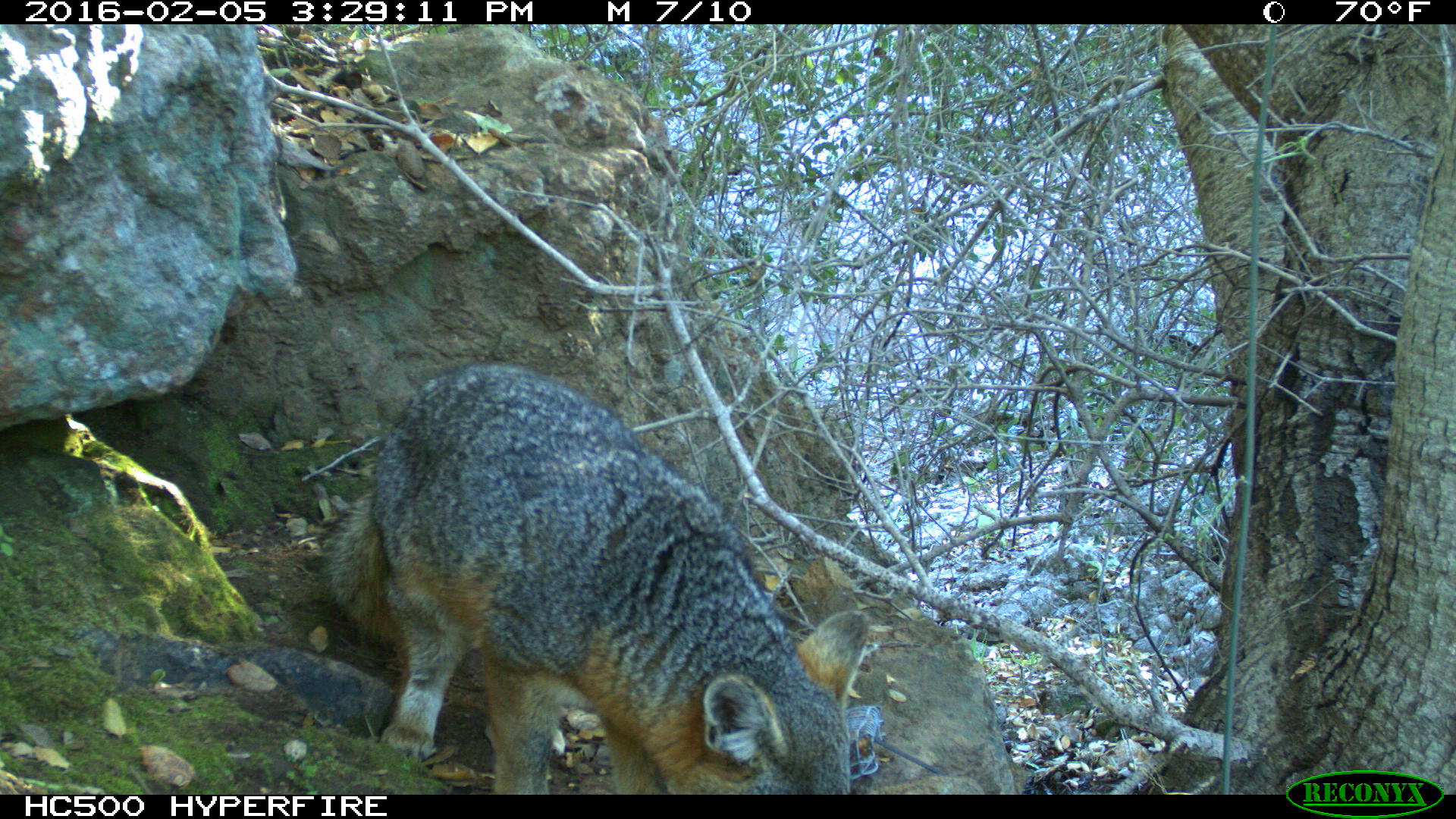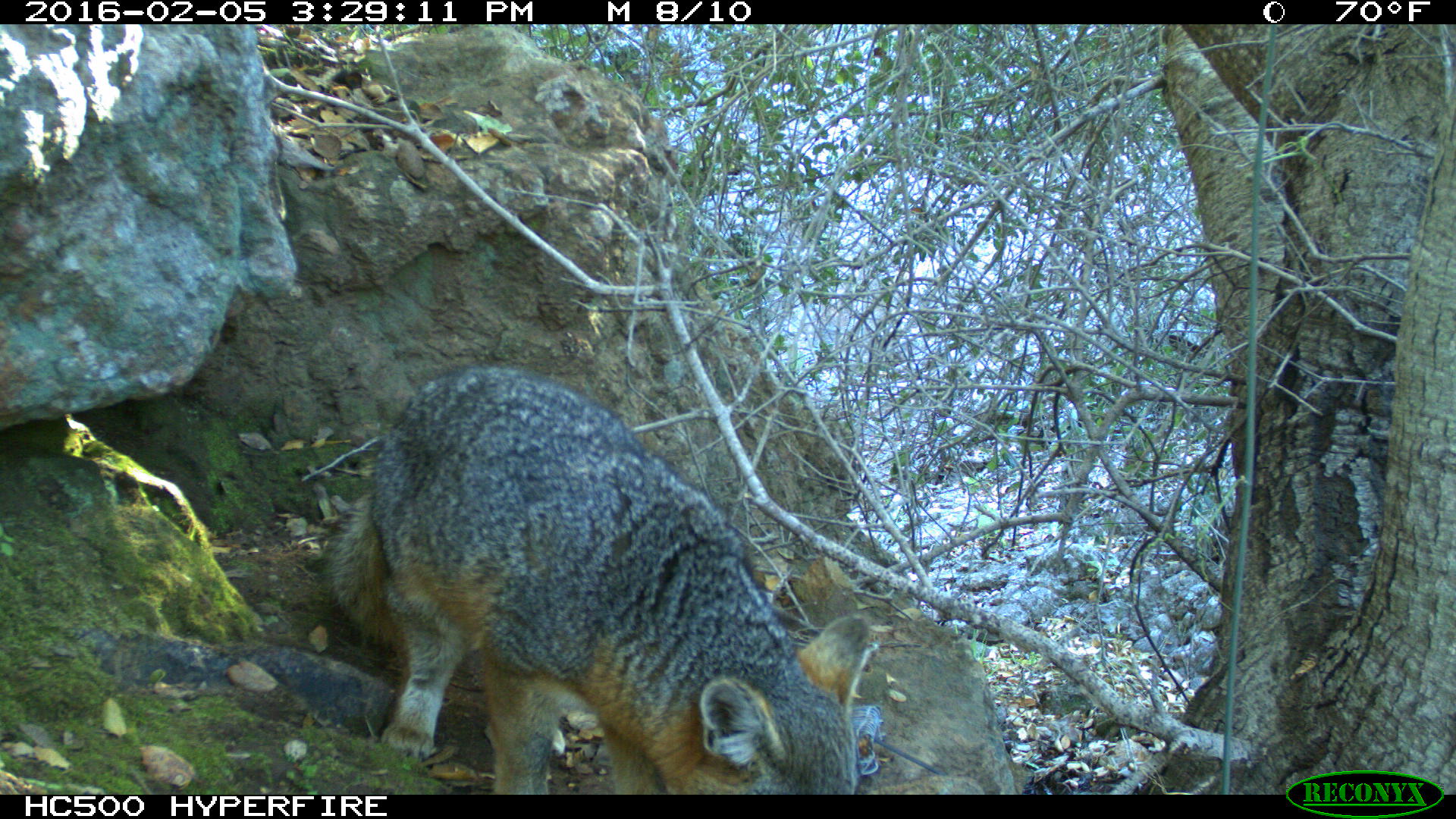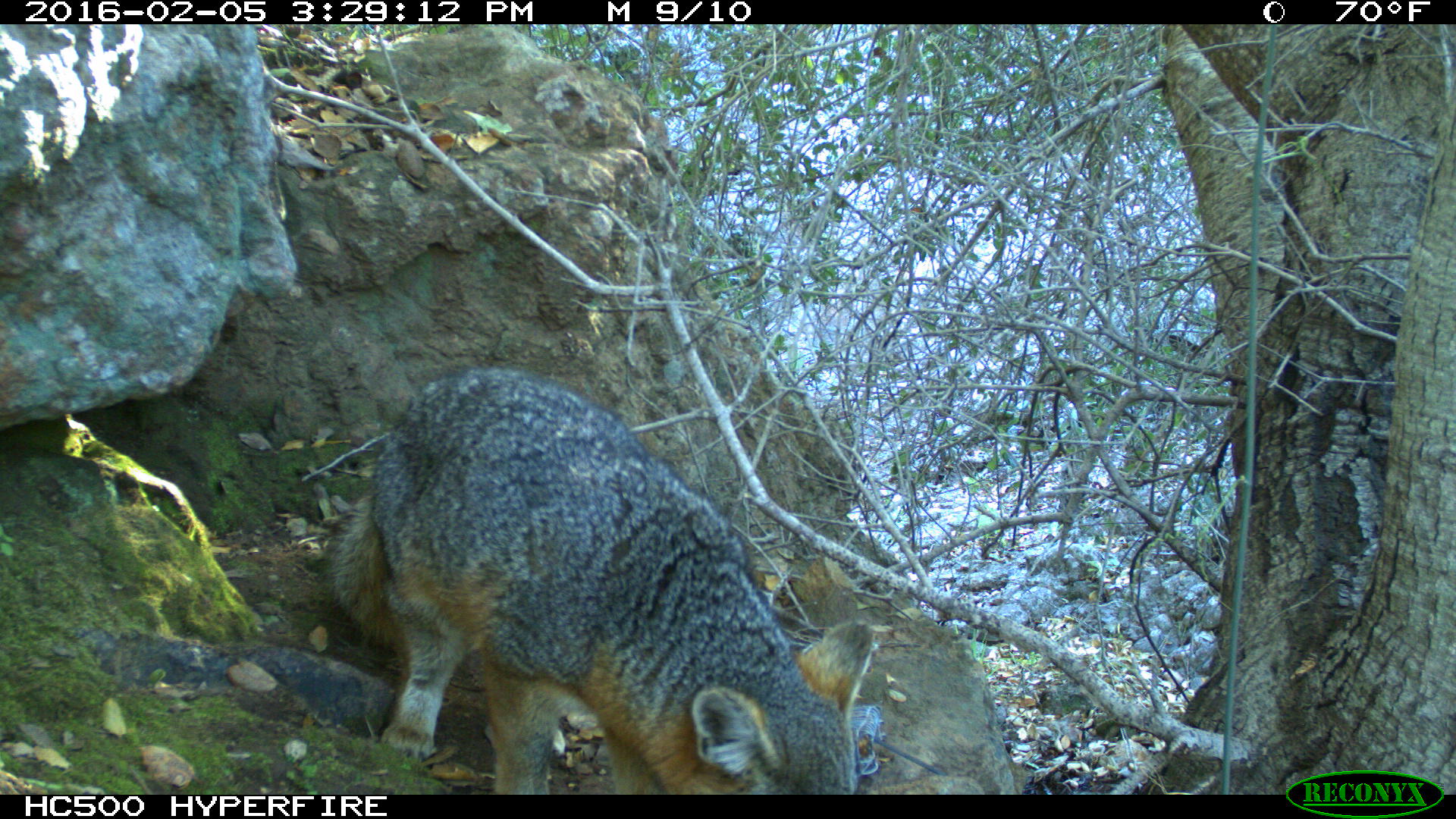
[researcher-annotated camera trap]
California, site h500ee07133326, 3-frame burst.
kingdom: Animalia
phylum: Chordata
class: Mammalia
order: Carnivora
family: Canidae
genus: Urocyon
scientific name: Urocyon littoralis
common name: island fox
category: fox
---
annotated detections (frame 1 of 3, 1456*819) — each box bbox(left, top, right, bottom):
fox: bbox(319, 365, 872, 793)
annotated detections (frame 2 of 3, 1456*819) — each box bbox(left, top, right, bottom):
fox: bbox(328, 363, 868, 795)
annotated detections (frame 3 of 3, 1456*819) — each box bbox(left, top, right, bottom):
fox: bbox(327, 366, 872, 794)